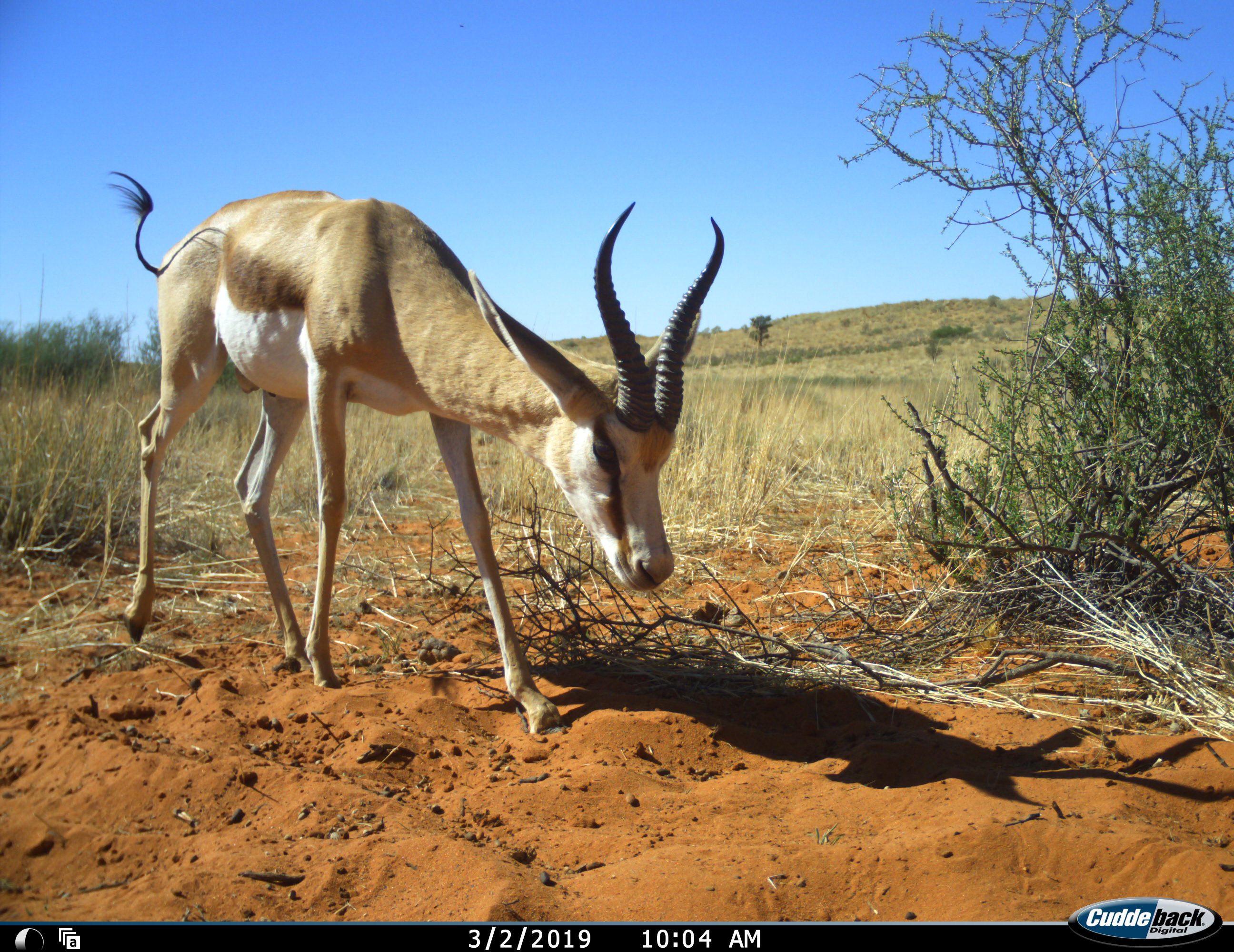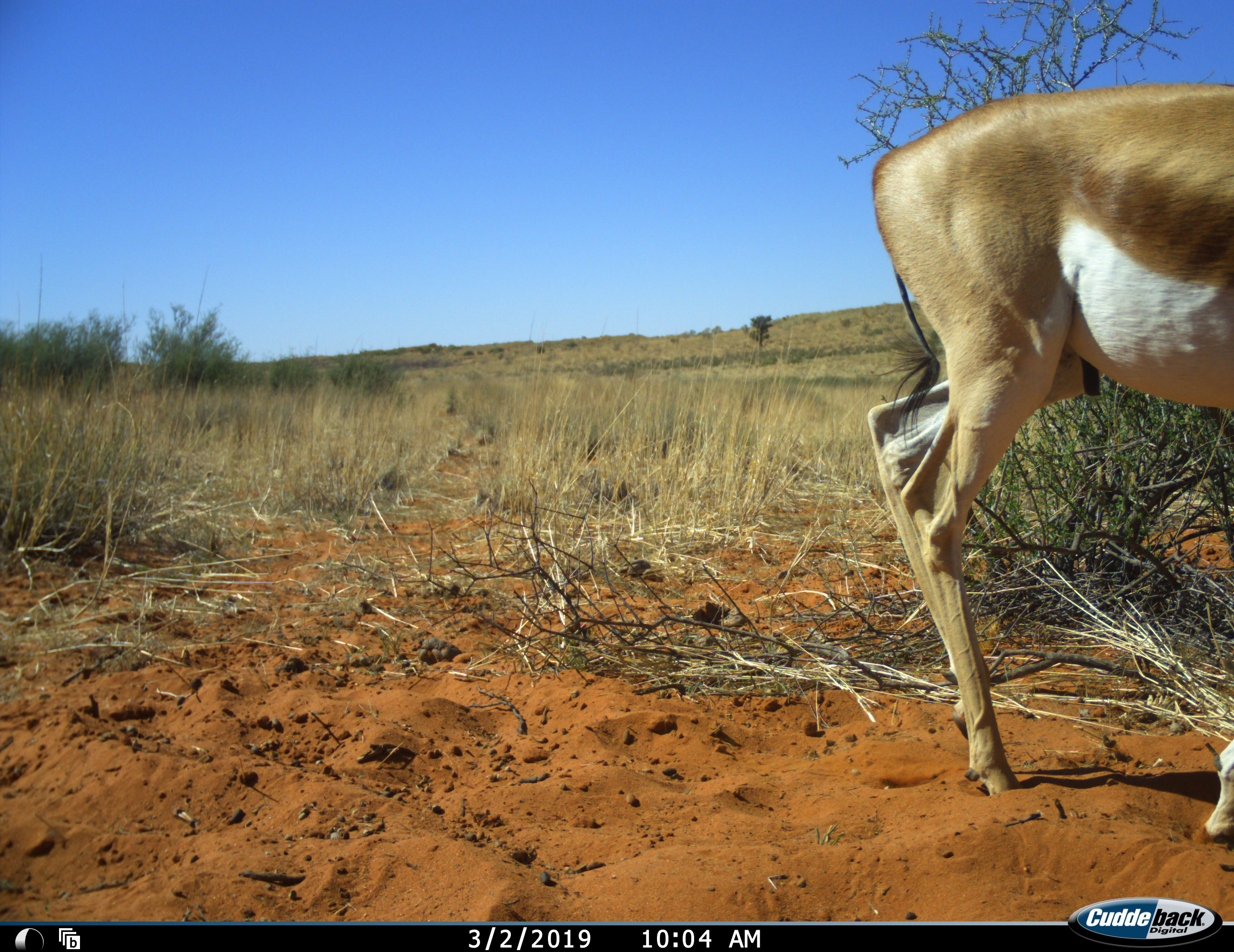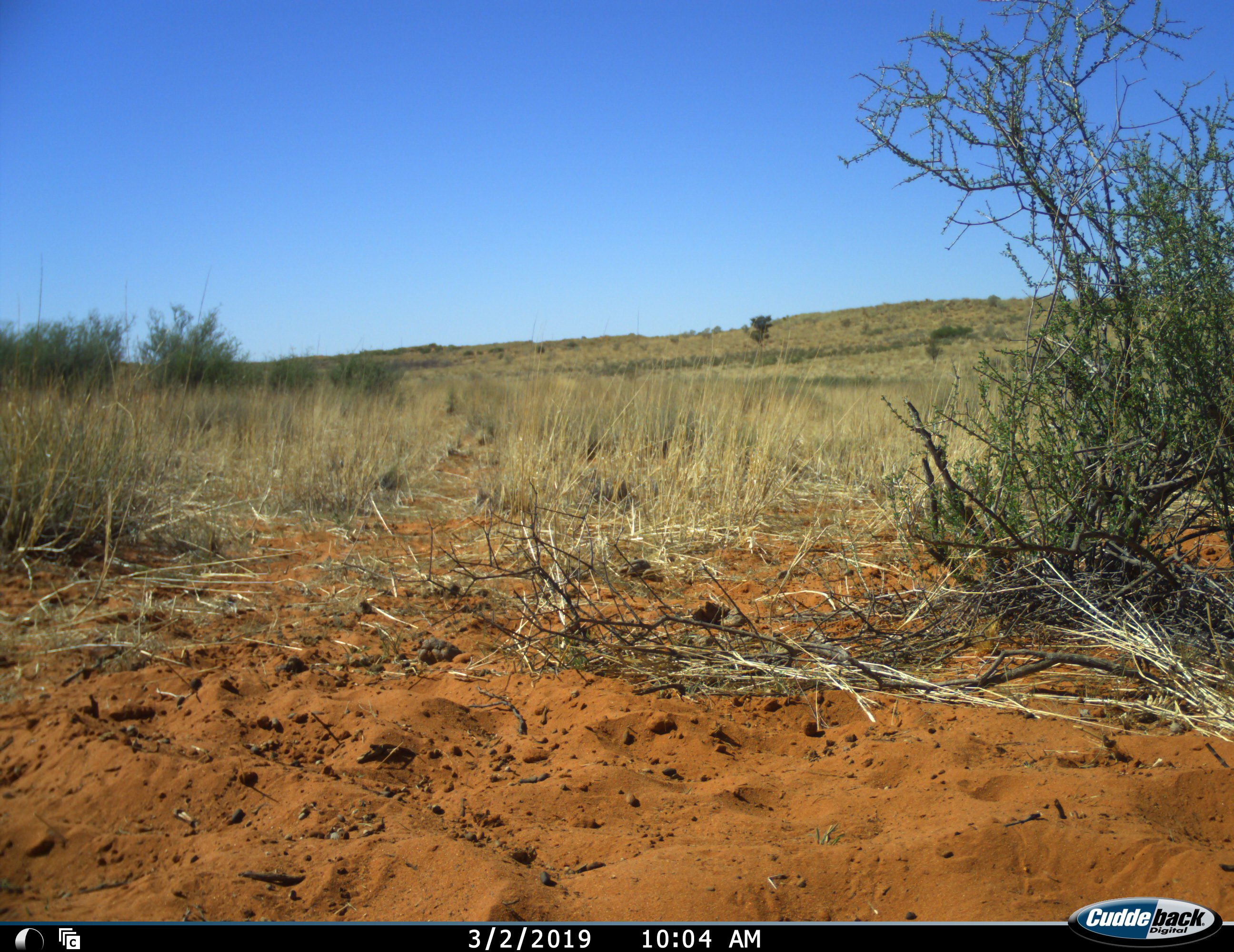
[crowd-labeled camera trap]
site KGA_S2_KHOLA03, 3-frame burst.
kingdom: Animalia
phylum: Chordata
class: Mammalia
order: Artiodactyla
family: Bovidae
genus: Antidorcas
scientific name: Antidorcas marsupialis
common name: springbok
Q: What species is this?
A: Springbok (Antidorcas marsupialis).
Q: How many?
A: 1.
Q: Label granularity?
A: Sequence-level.